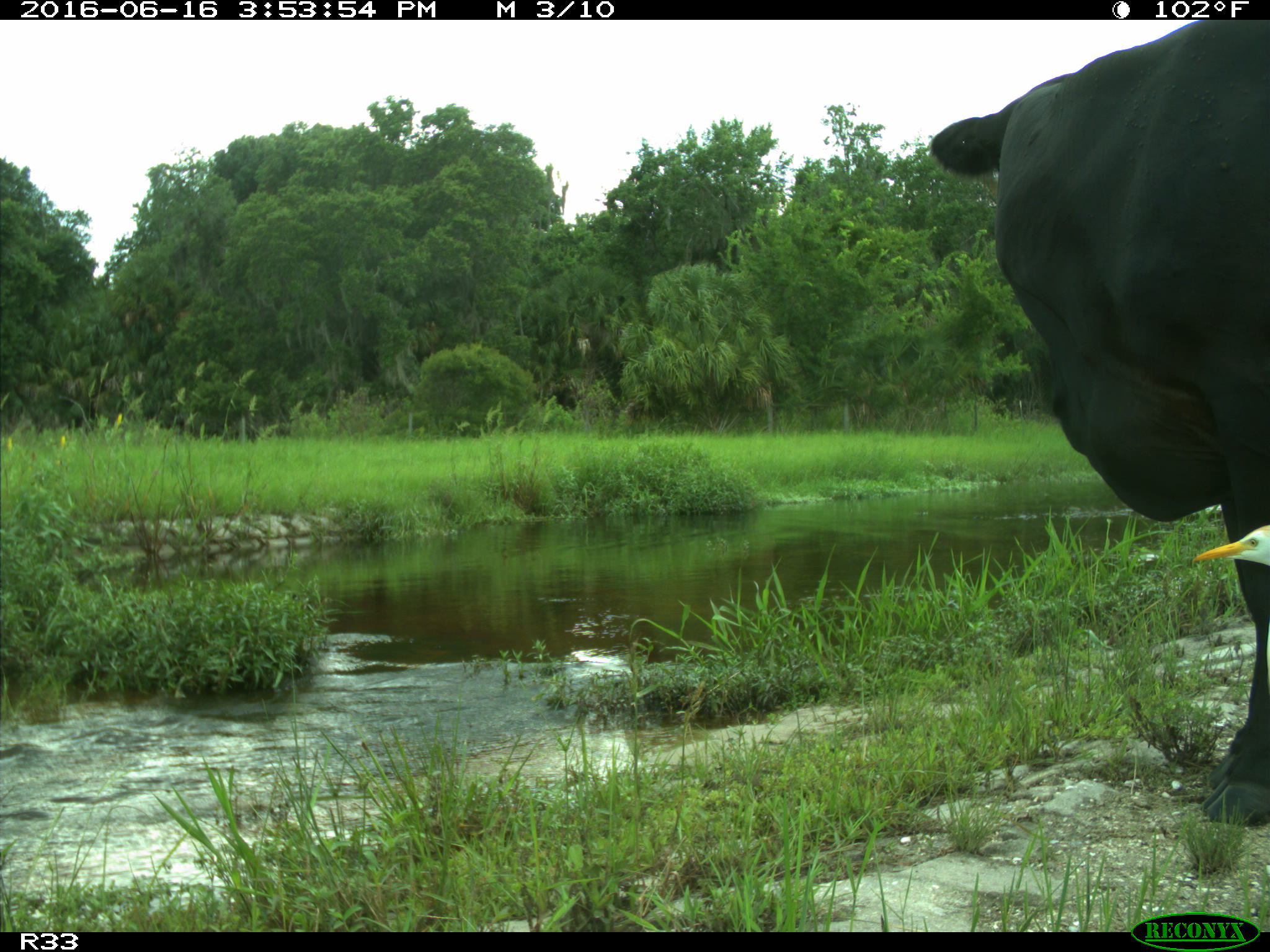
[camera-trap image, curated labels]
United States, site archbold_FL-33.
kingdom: Animalia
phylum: Chordata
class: Mammalia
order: Artiodactyla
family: Bovidae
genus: Bos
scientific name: Bos taurus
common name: domestic cow